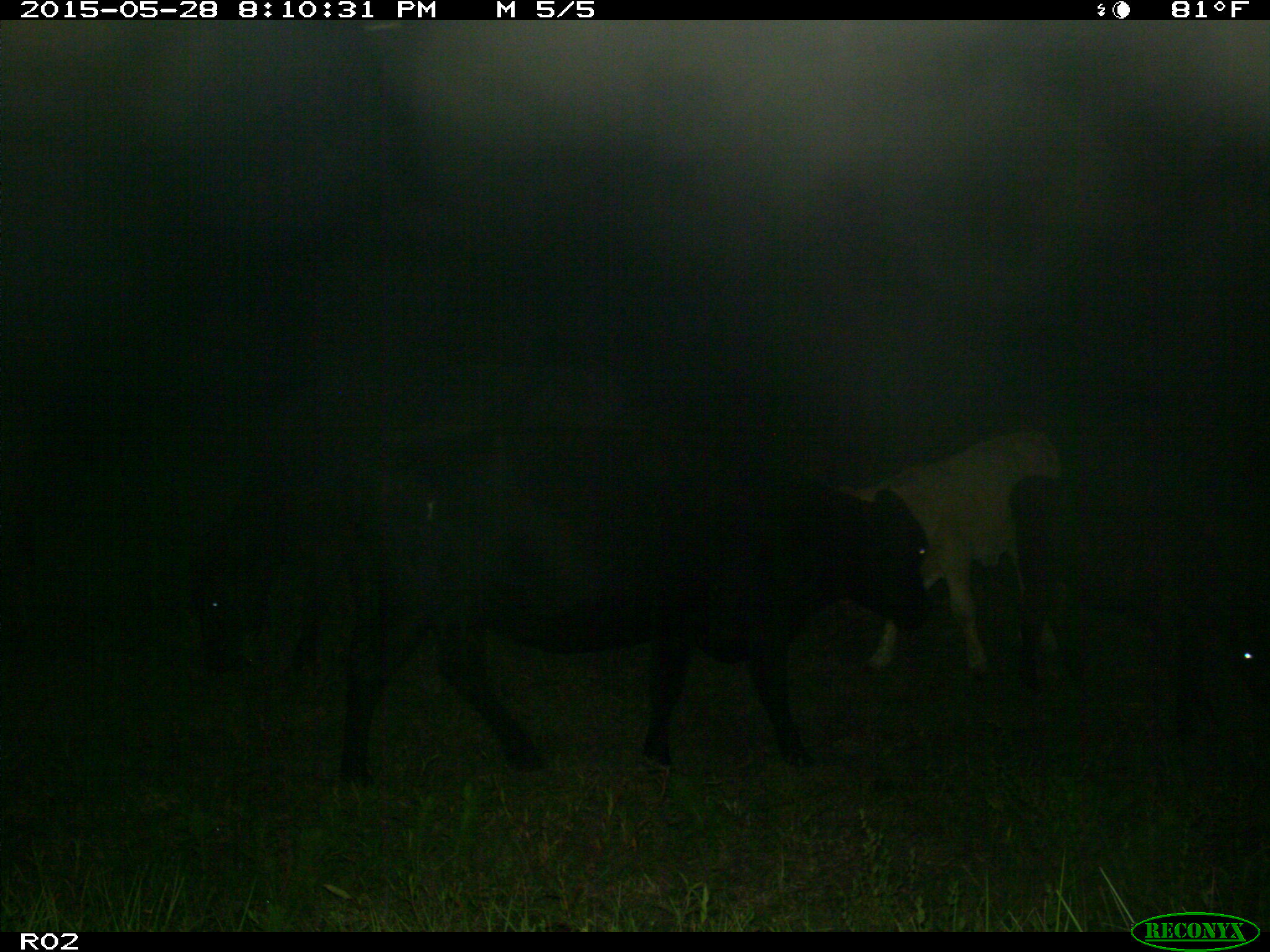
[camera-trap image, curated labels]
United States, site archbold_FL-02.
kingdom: Animalia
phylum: Chordata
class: Mammalia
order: Artiodactyla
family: Bovidae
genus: Bos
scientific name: Bos taurus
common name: domestic cow